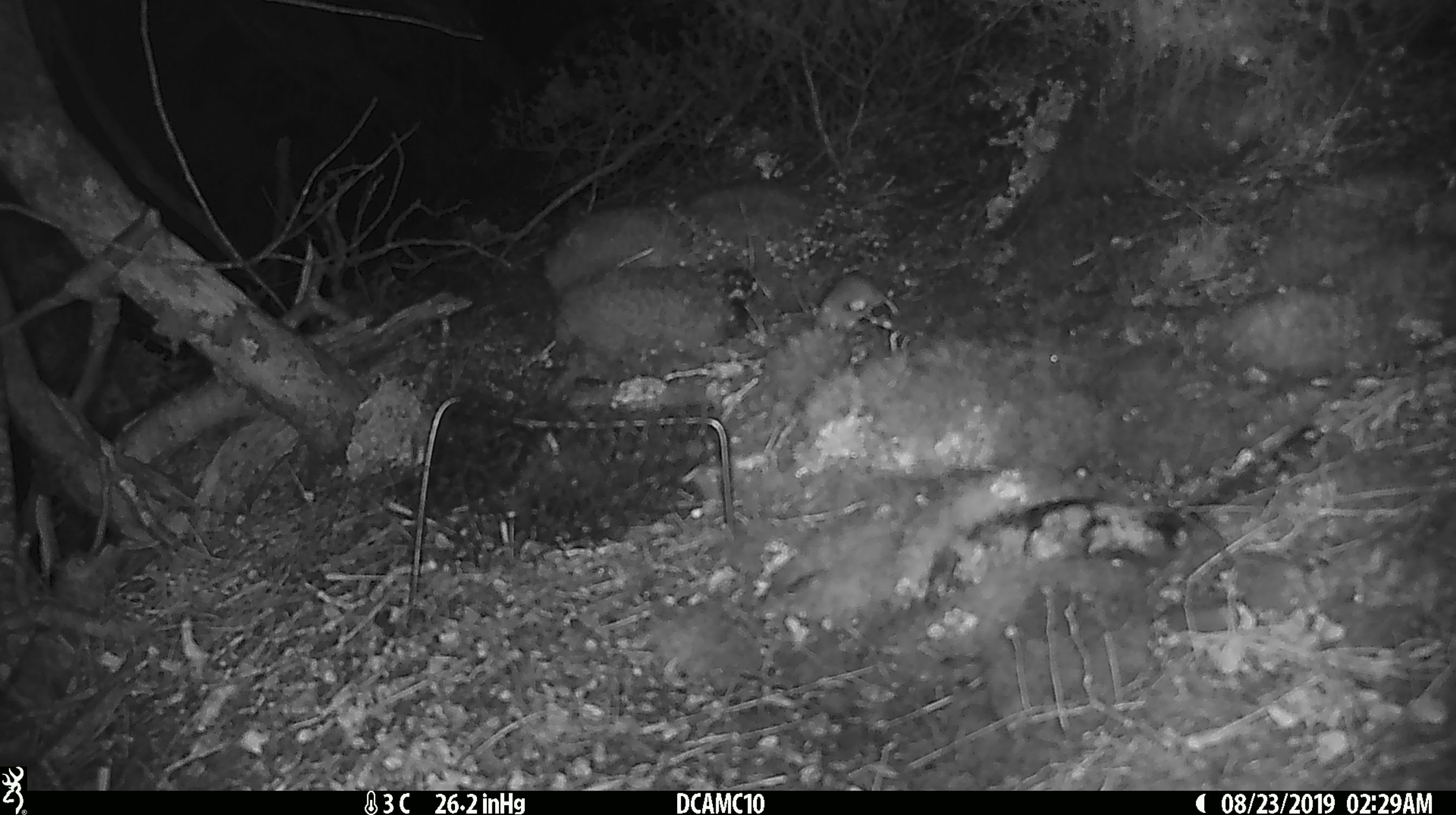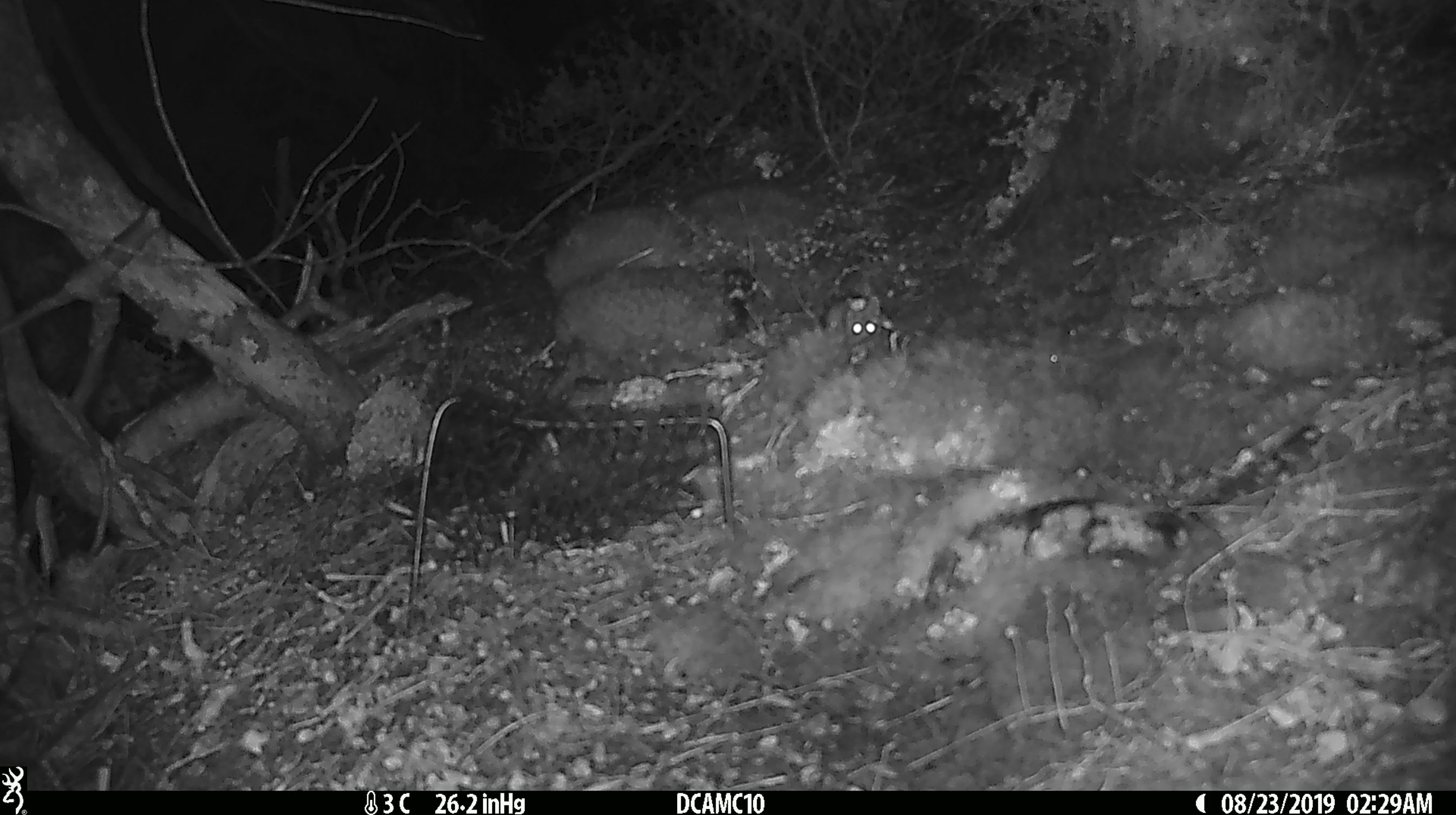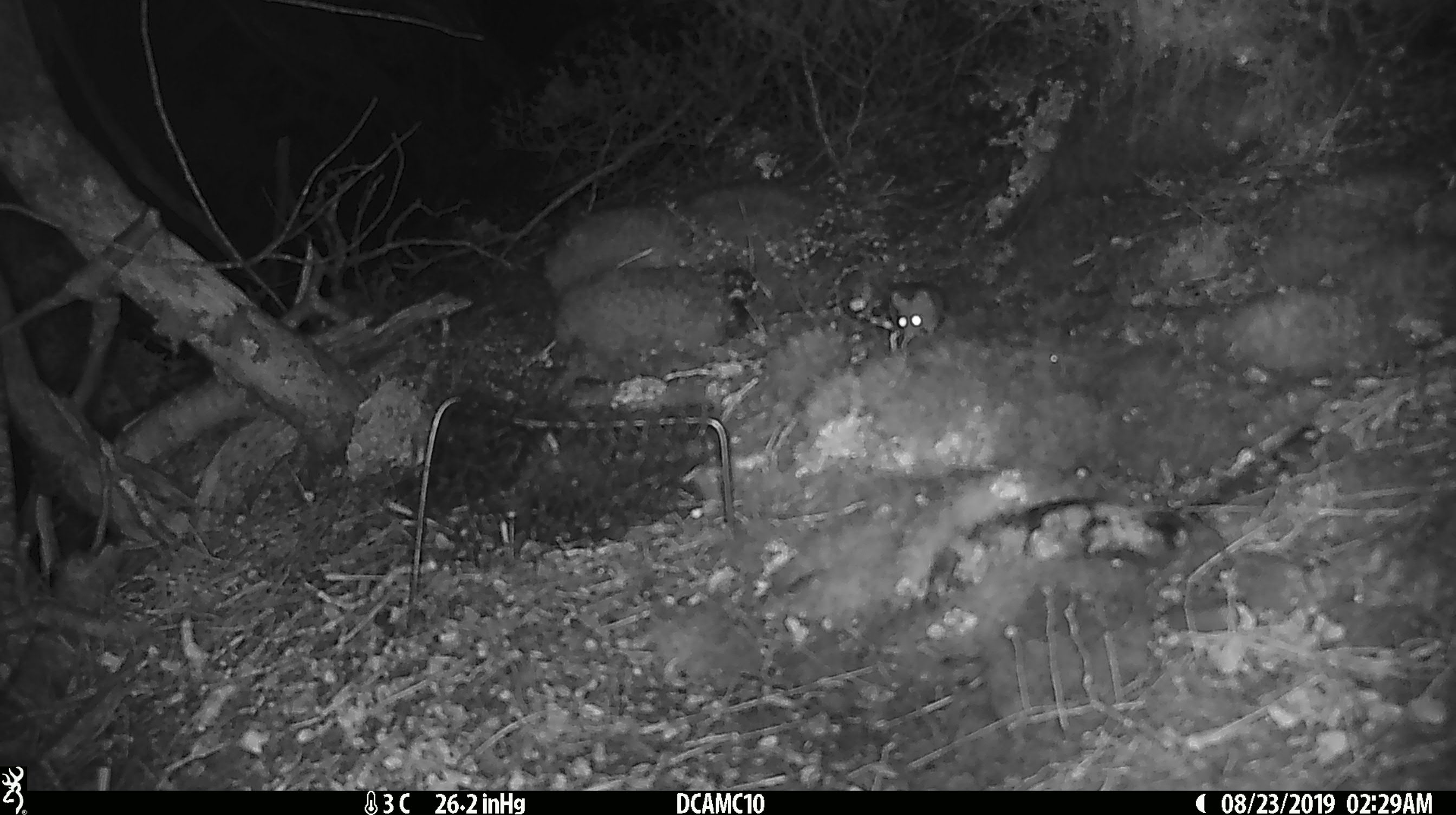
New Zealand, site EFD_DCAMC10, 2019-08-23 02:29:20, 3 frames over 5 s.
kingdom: Animalia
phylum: Chordata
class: Mammalia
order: Rodentia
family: Muridae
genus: Mus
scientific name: Mus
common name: mouse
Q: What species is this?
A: Mouse (Mus).